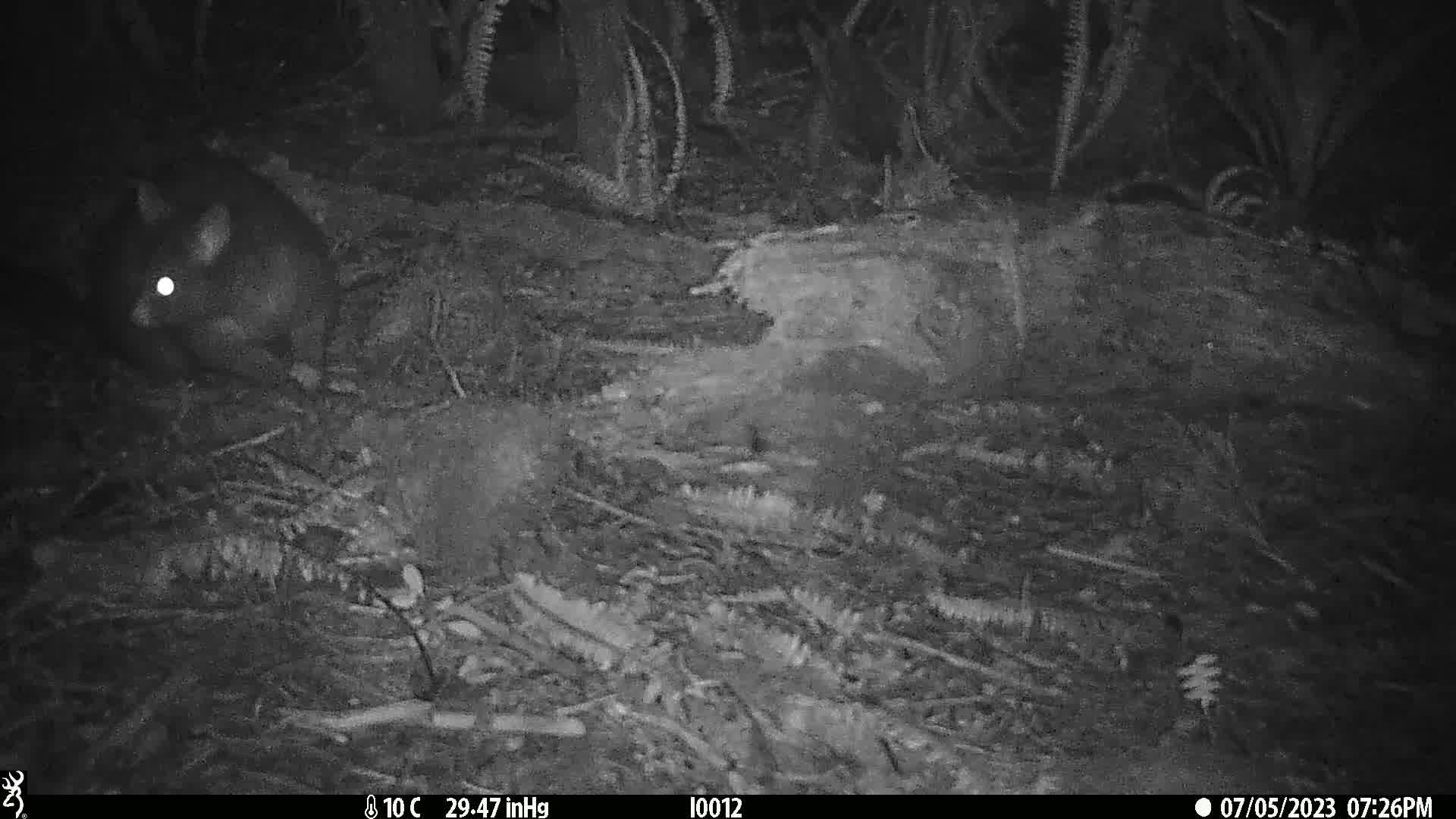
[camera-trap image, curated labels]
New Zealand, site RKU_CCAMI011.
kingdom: Animalia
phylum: Chordata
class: Mammalia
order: Diprotodontia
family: Phalangeridae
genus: Trichosurus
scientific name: Trichosurus vulpecula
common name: common brushtail possum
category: possum